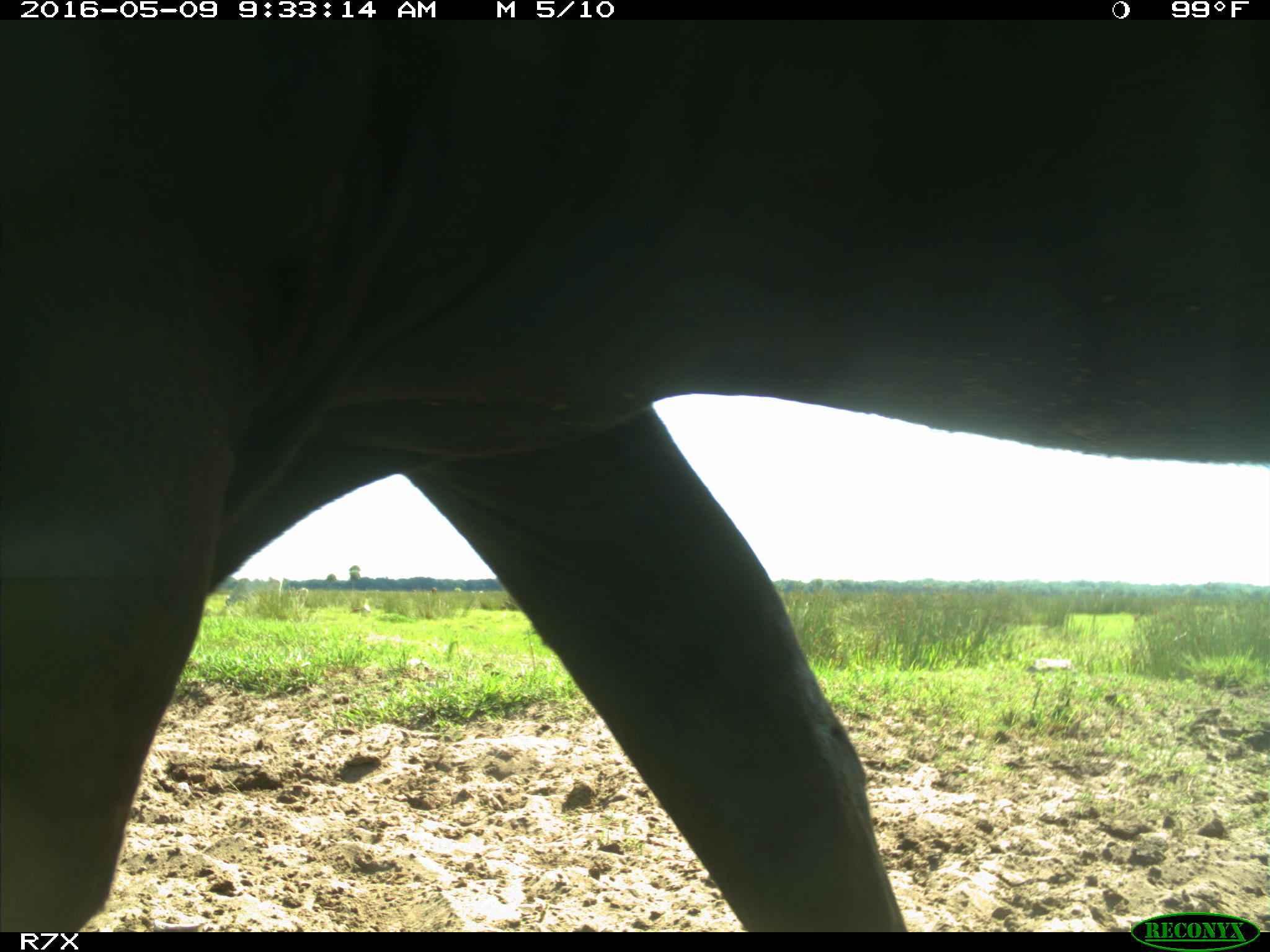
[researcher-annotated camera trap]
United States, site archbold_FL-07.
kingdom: Animalia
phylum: Chordata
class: Mammalia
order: Artiodactyla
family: Bovidae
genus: Bos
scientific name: Bos taurus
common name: domestic cow